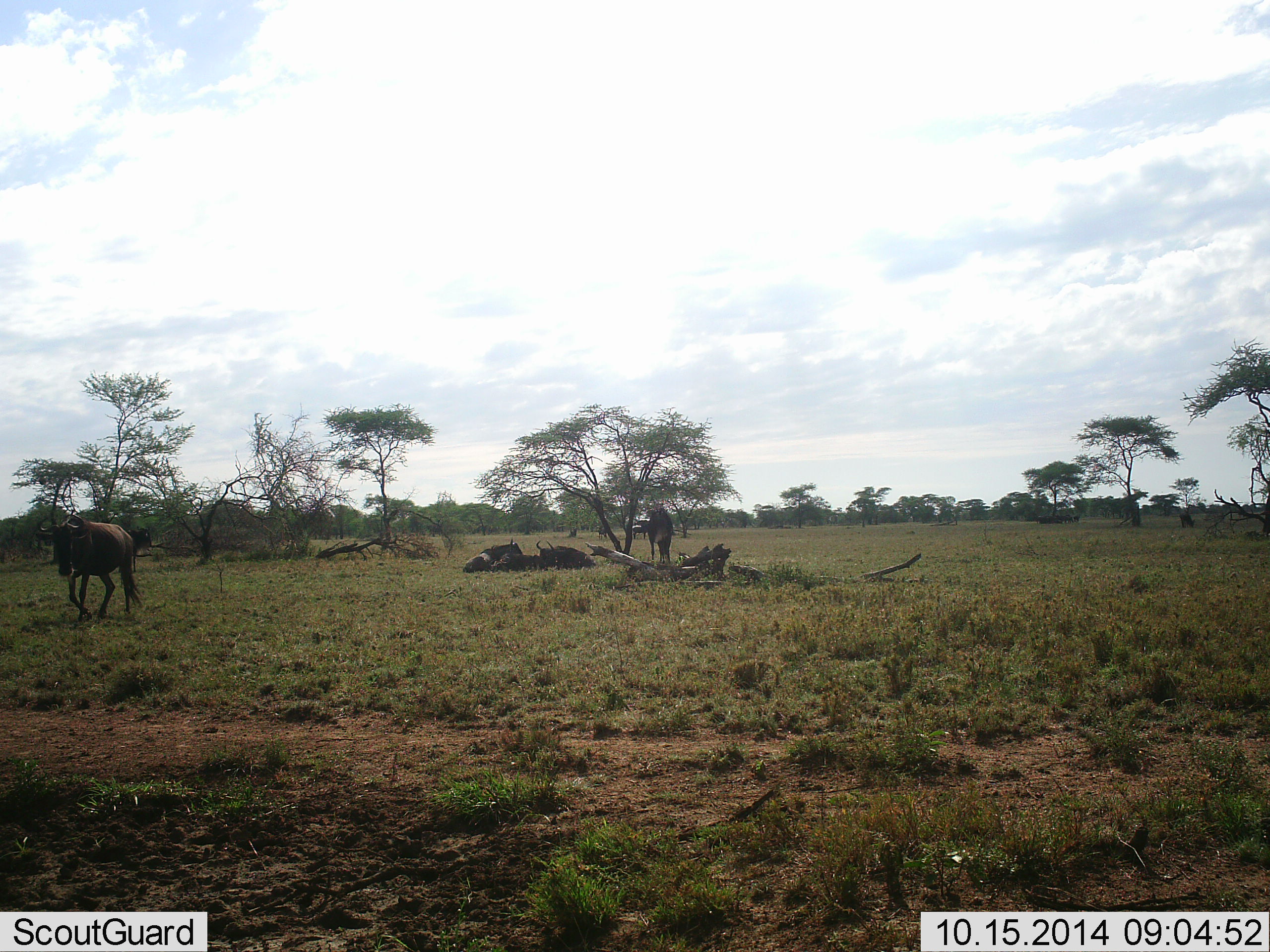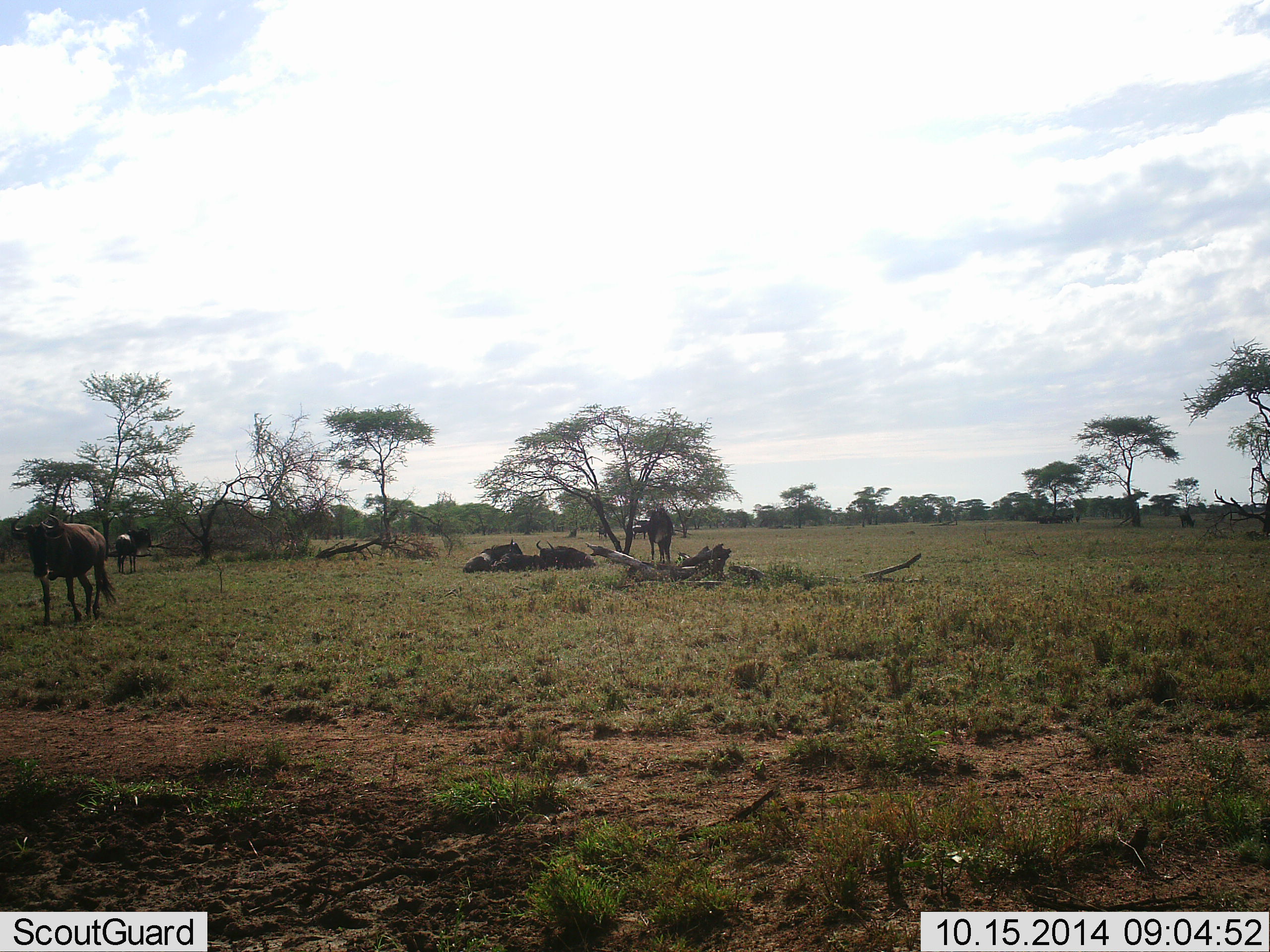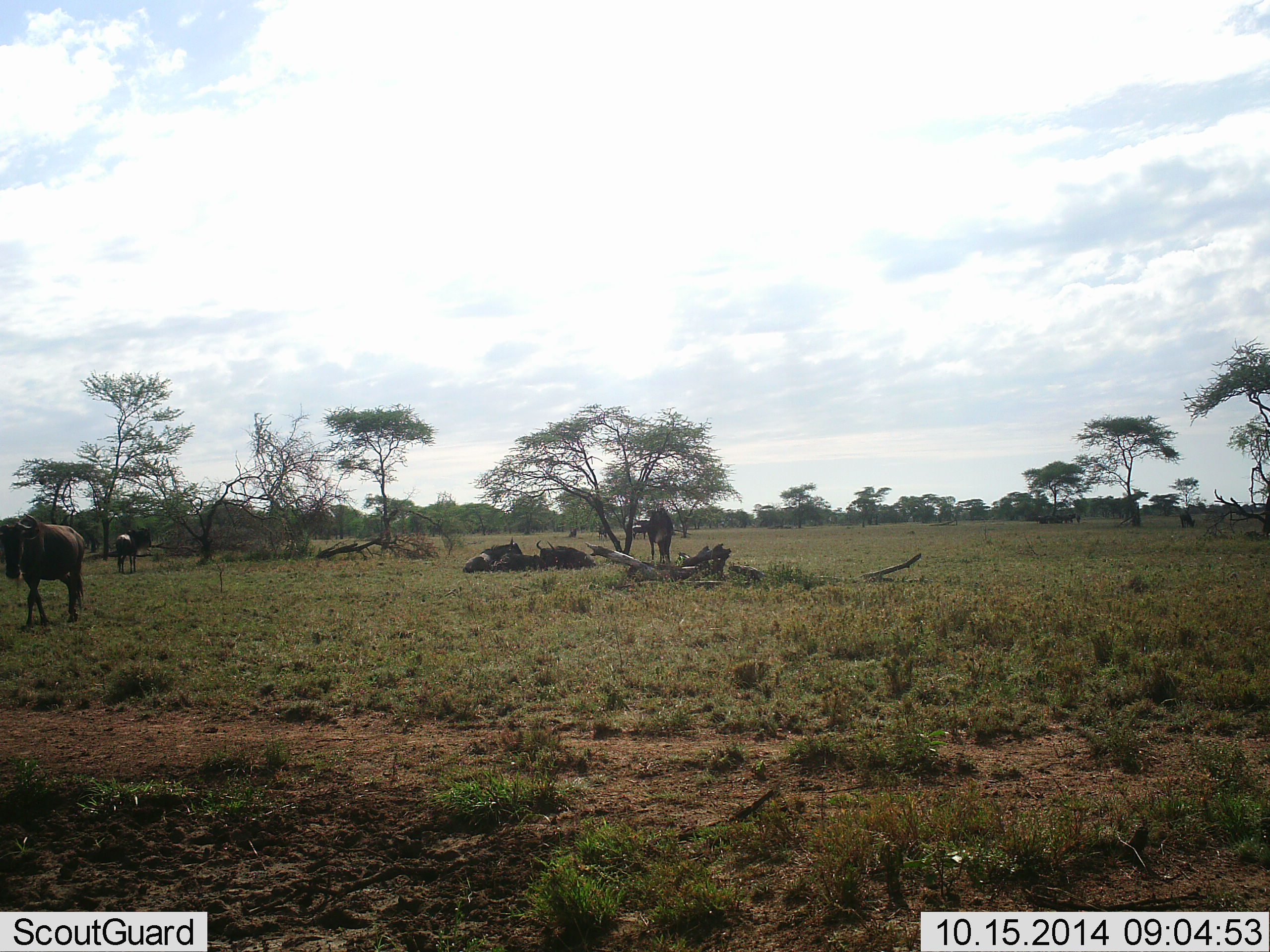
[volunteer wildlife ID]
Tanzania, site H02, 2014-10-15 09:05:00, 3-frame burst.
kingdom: Animalia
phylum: Chordata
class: Mammalia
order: Artiodactyla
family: Bovidae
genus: Connochaetes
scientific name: Connochaetes taurinus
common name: blue wildebeest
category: wildebeest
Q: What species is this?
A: Wildebeest (blue wildebeest) (Connochaetes taurinus).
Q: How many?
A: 6.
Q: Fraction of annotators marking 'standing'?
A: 75%.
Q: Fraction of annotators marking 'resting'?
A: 58%.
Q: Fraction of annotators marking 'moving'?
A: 83%.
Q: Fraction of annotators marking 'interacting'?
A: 8%.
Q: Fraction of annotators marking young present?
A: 8%.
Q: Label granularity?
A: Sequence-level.